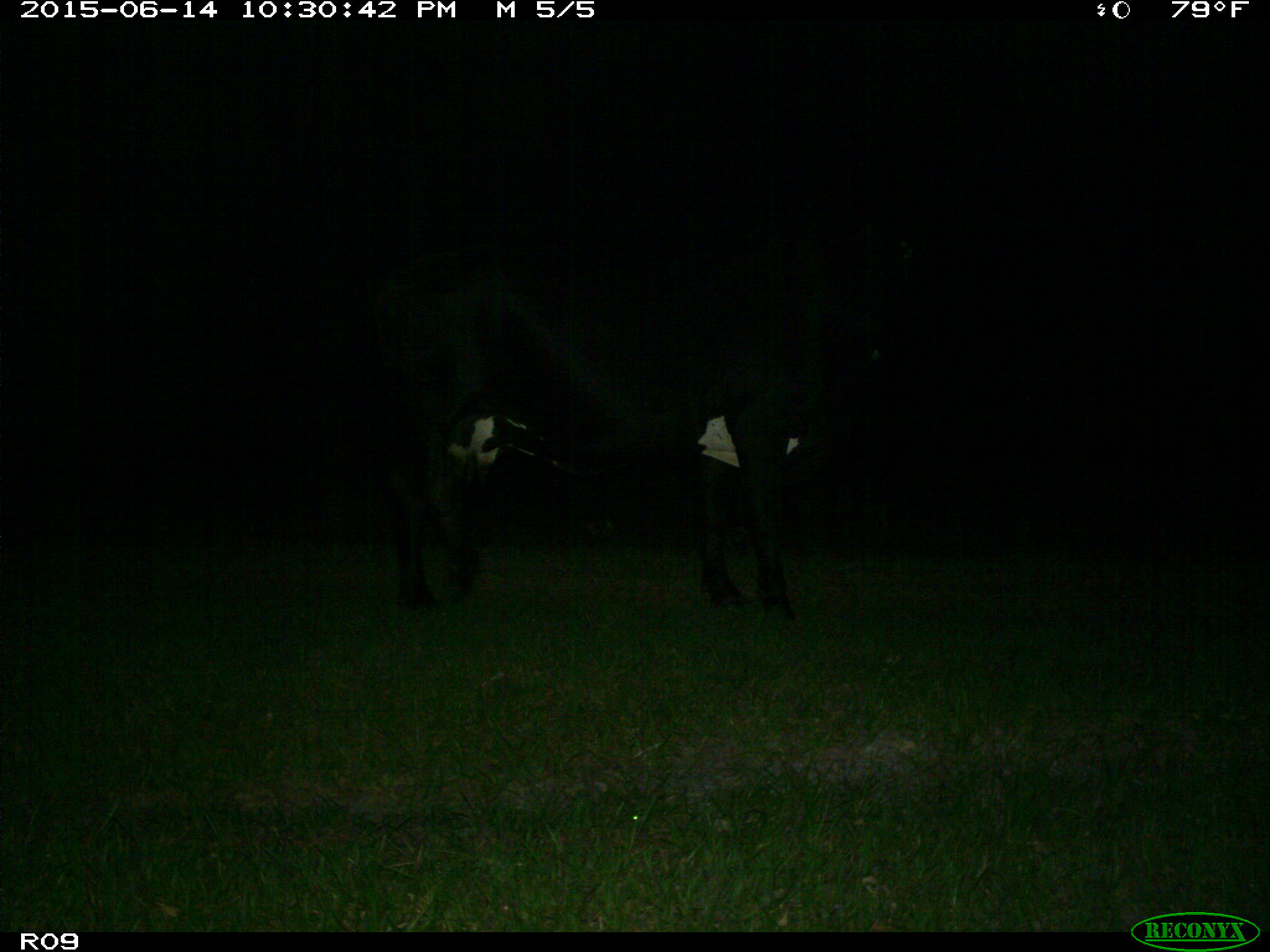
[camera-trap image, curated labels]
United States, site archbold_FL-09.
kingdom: Animalia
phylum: Chordata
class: Mammalia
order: Artiodactyla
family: Bovidae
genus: Bos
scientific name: Bos taurus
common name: domestic cow